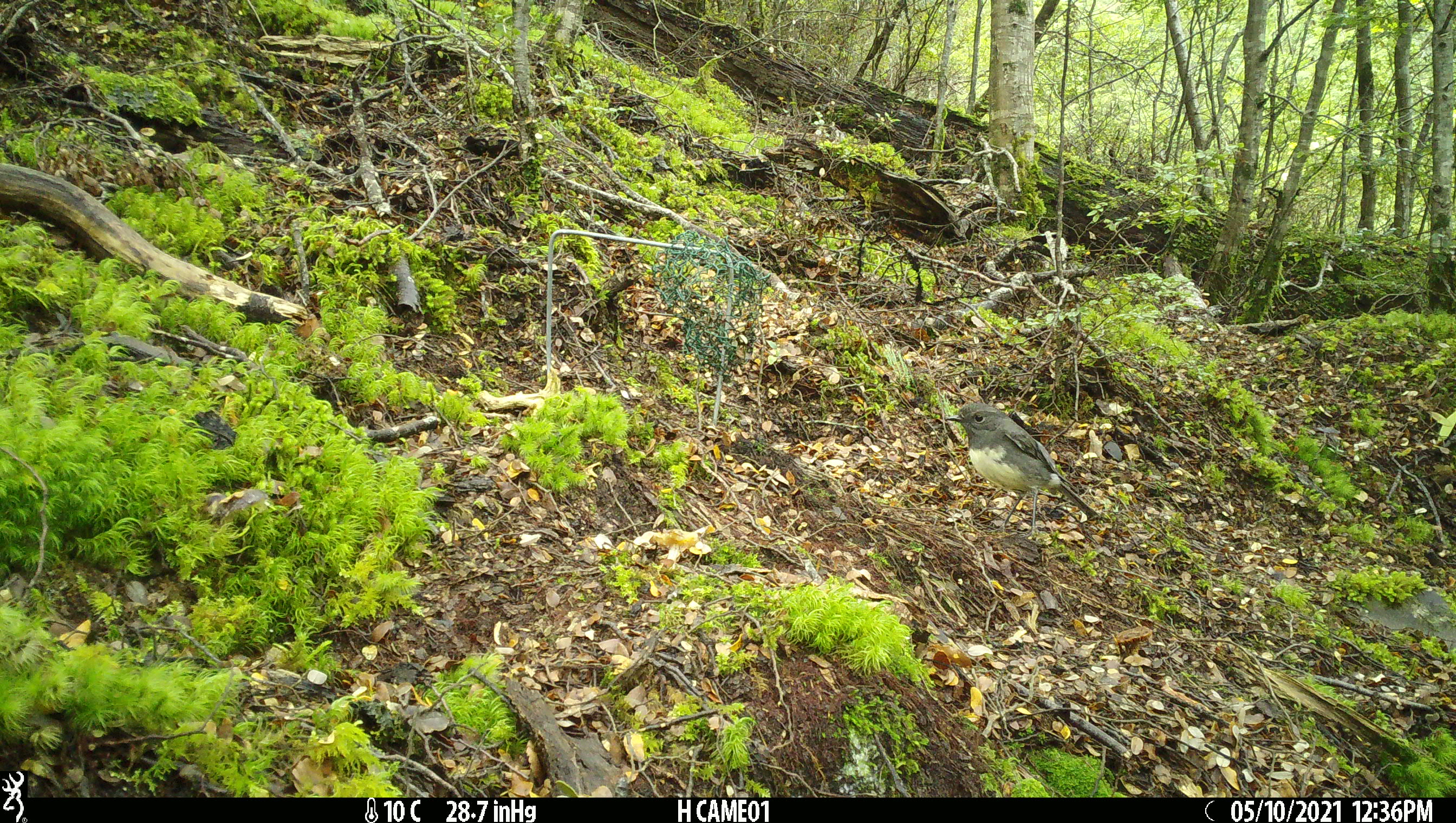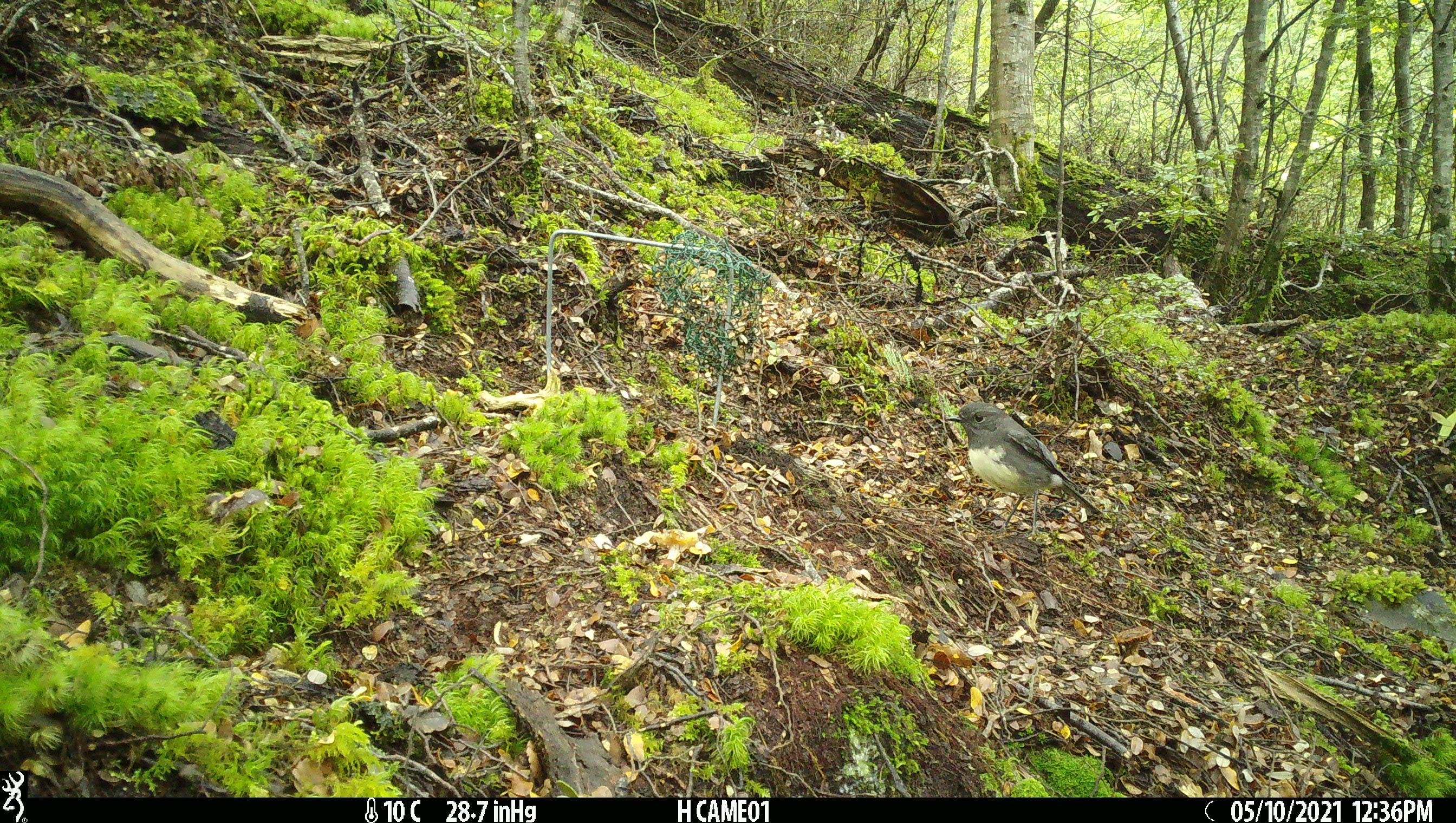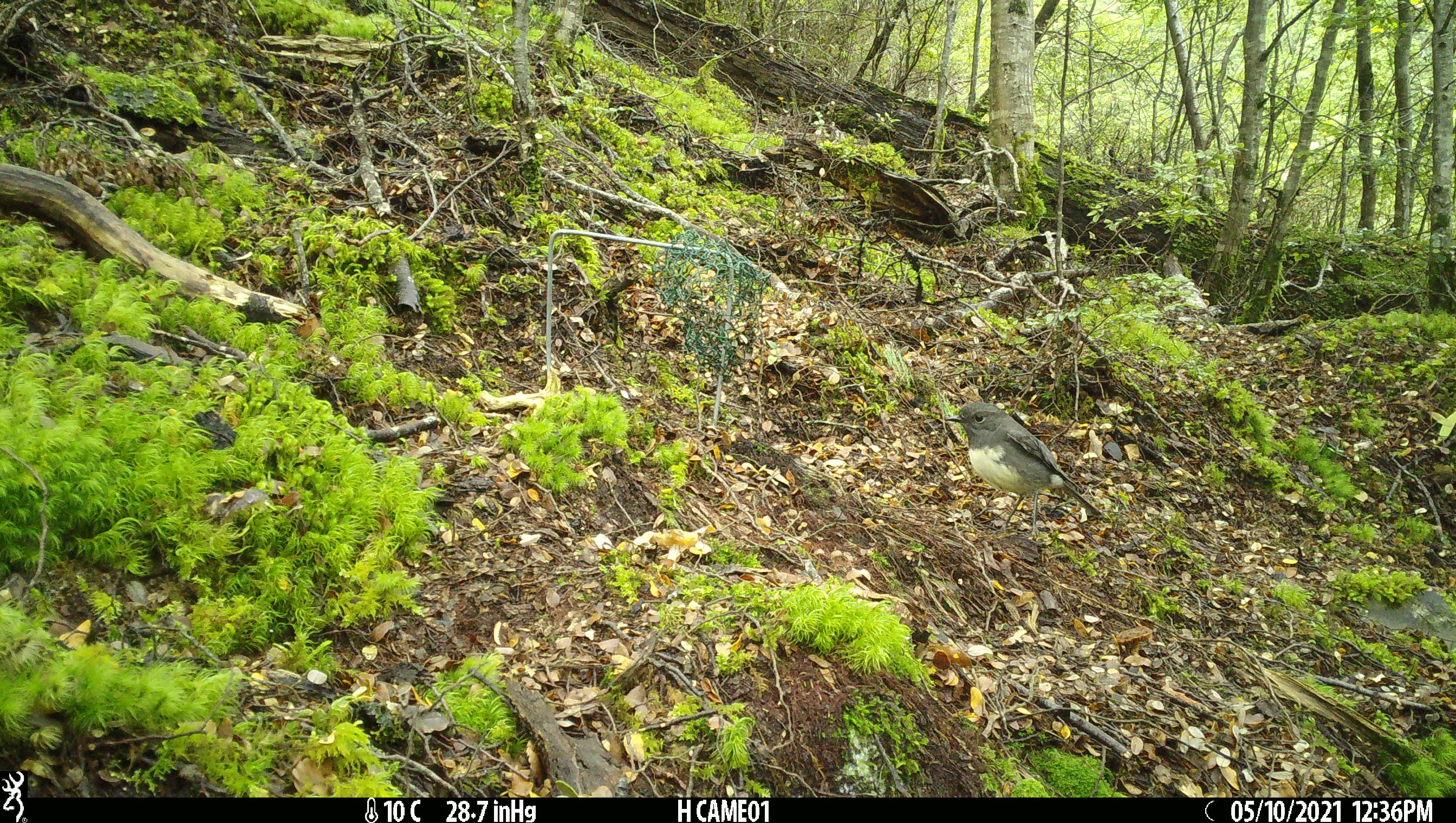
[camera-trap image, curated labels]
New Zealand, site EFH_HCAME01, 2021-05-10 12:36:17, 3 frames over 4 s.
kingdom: Animalia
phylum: Chordata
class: Aves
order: Passeriformes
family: Petroicidae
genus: Petroica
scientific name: Petroica australis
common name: new zealand robin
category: robin